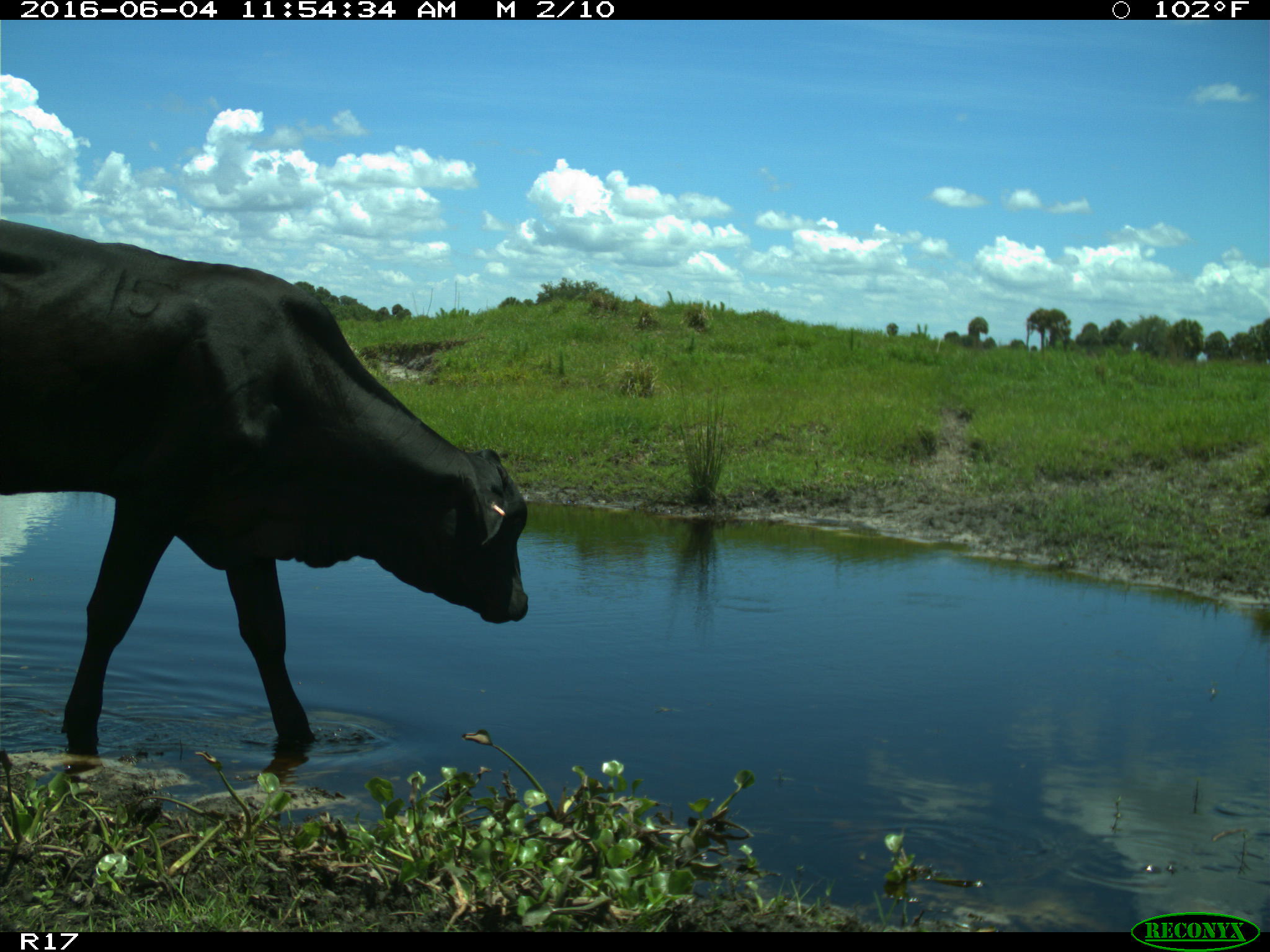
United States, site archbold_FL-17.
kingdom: Animalia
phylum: Chordata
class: Mammalia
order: Artiodactyla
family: Bovidae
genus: Bos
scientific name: Bos taurus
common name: domestic cow